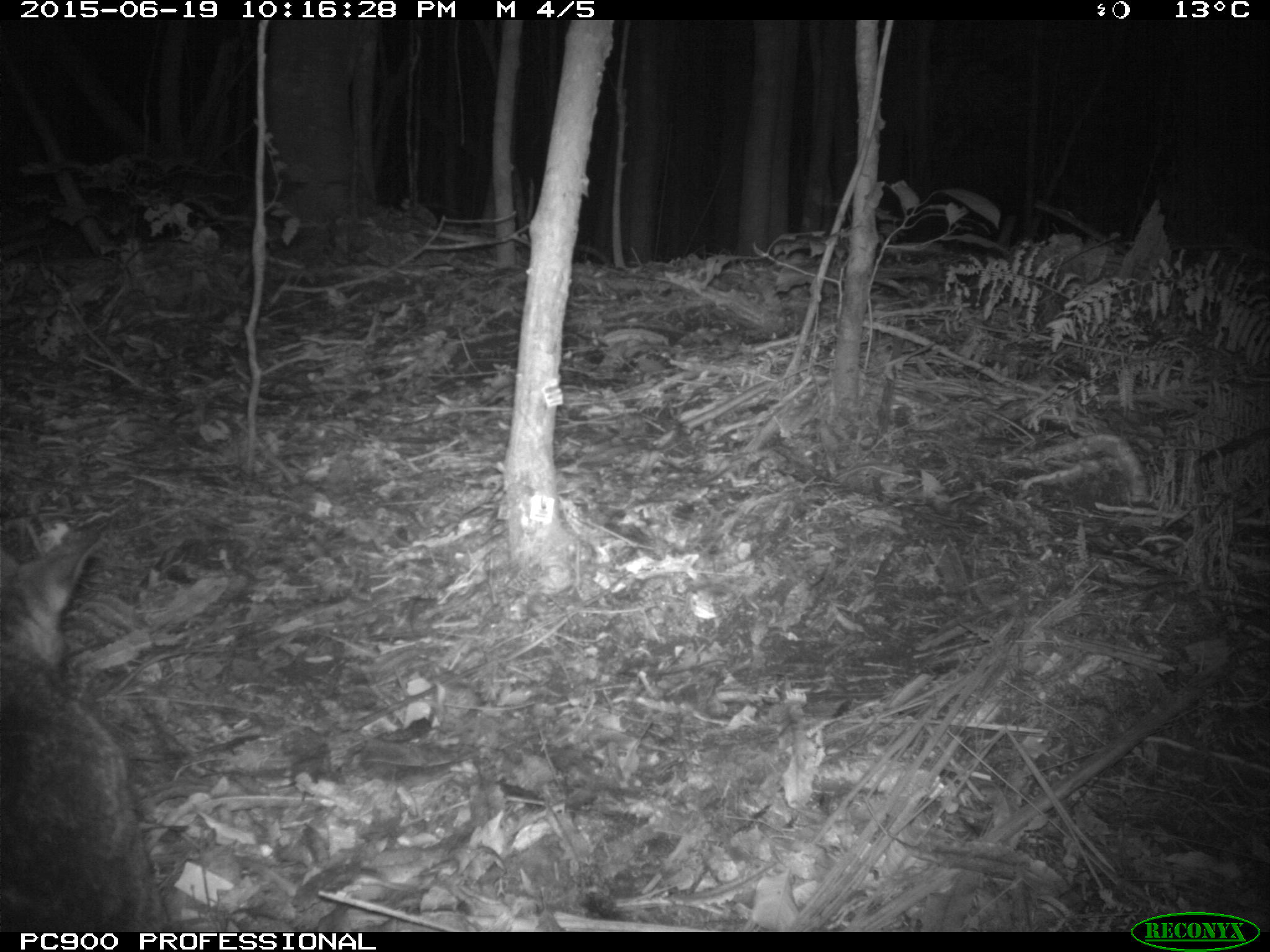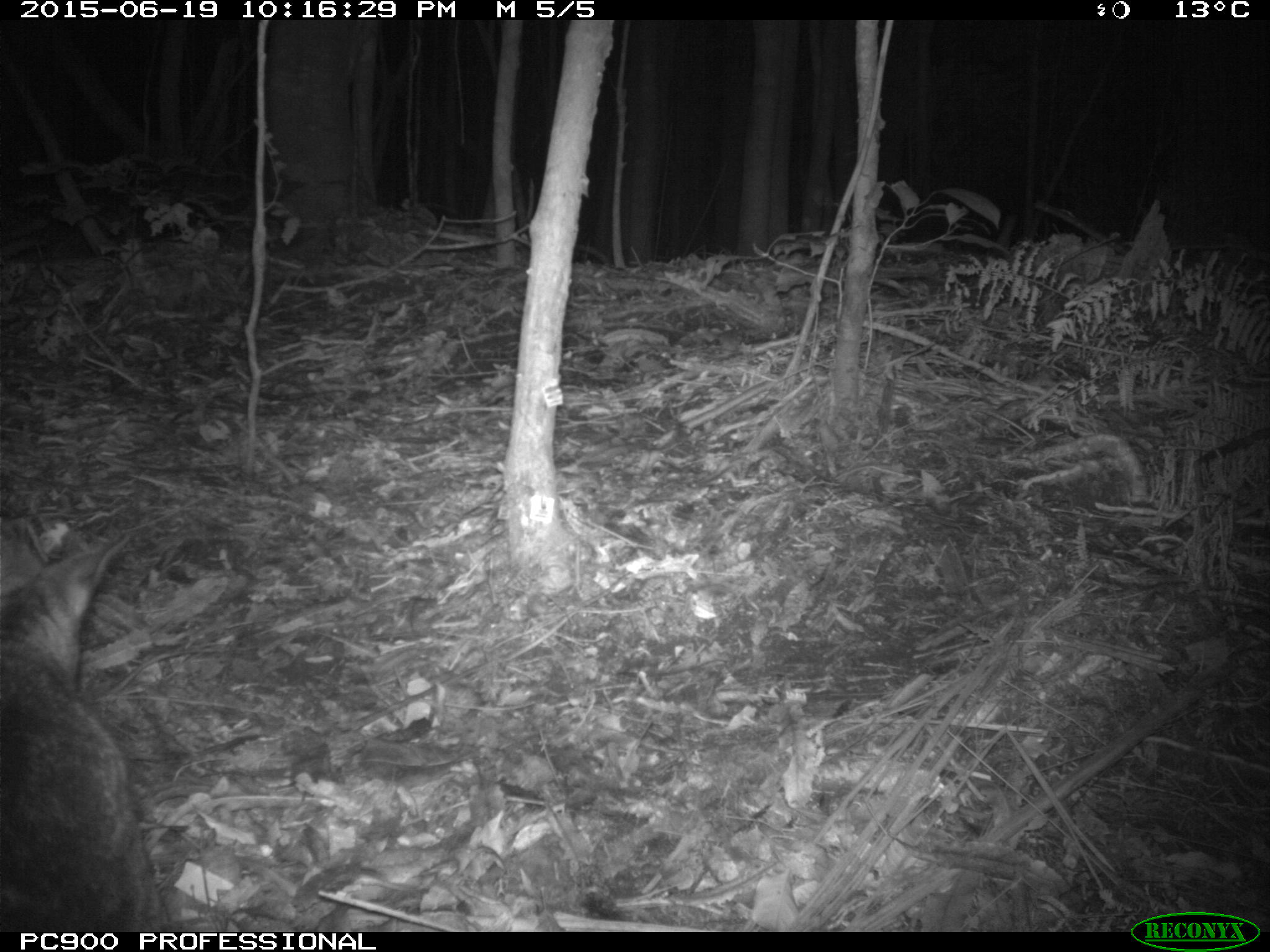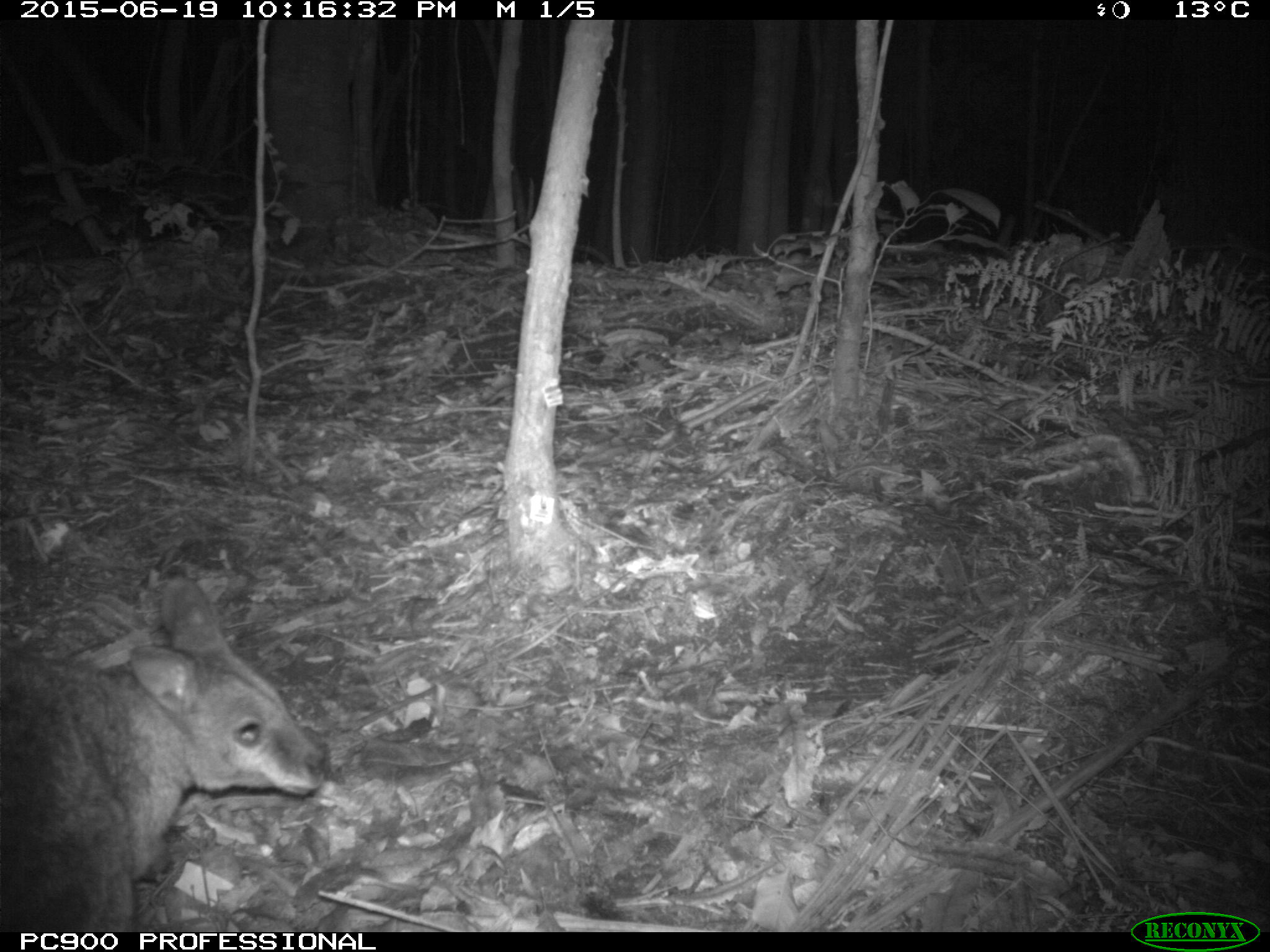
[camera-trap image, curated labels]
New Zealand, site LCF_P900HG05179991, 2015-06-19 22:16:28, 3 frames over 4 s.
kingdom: Animalia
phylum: Chordata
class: Mammalia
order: Diprotodontia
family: Macropodidae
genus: Notamacropus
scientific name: Notamacropus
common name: wallaby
Wallaby (Notamacropus).